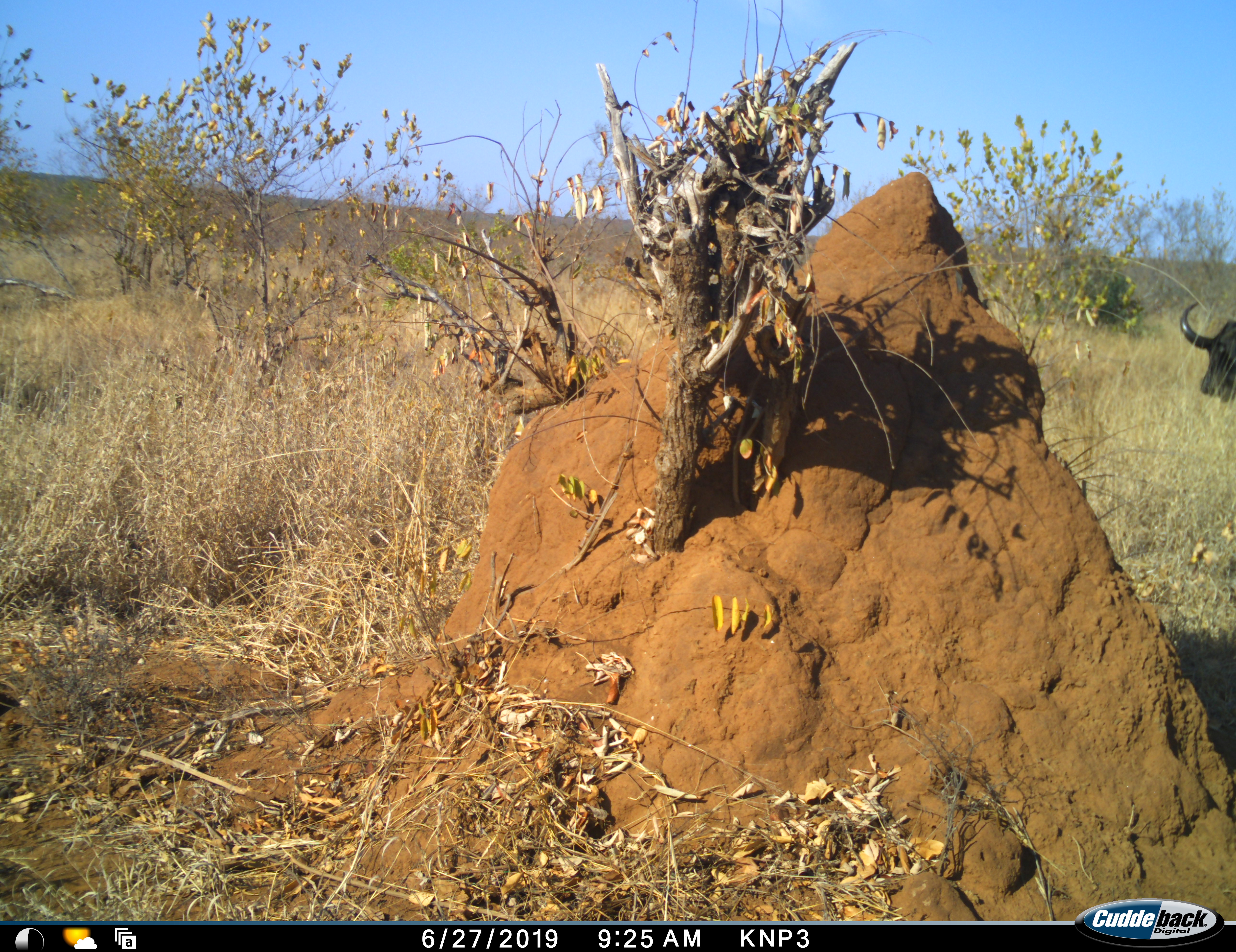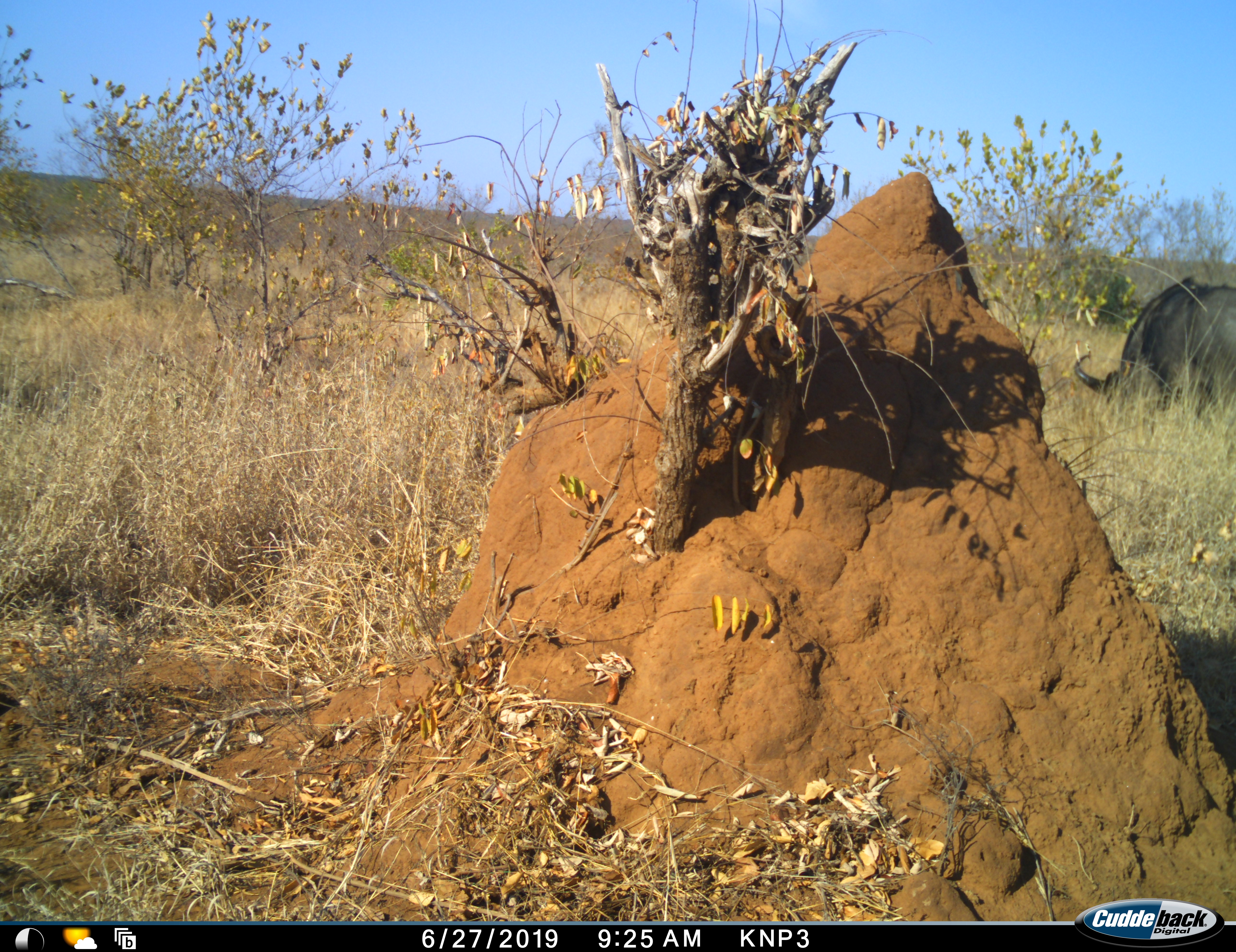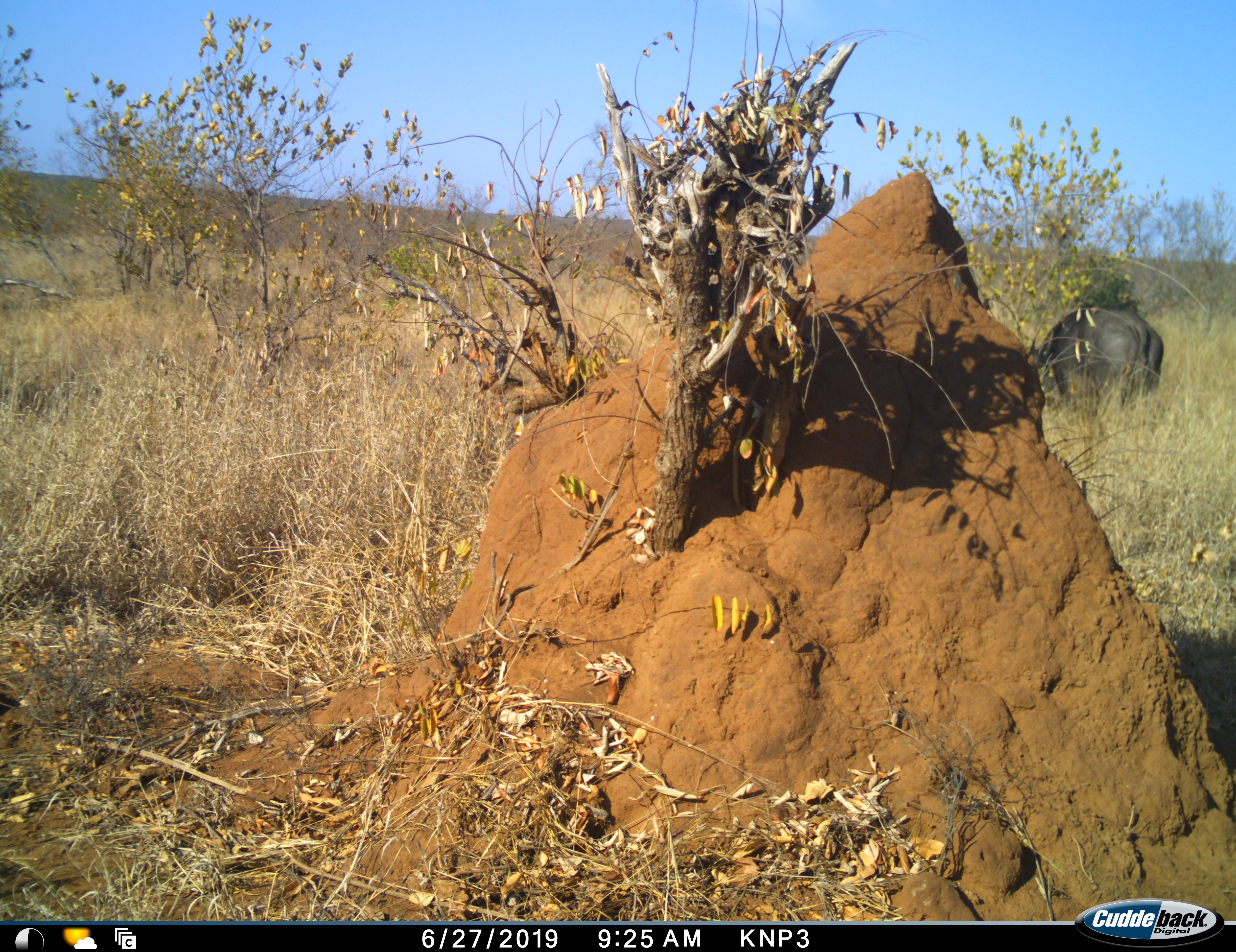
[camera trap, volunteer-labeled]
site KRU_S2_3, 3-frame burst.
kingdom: Animalia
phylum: Chordata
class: Mammalia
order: Artiodactyla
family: Bovidae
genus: Syncerus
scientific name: Syncerus caffer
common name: african buffalo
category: buffalo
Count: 1.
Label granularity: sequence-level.